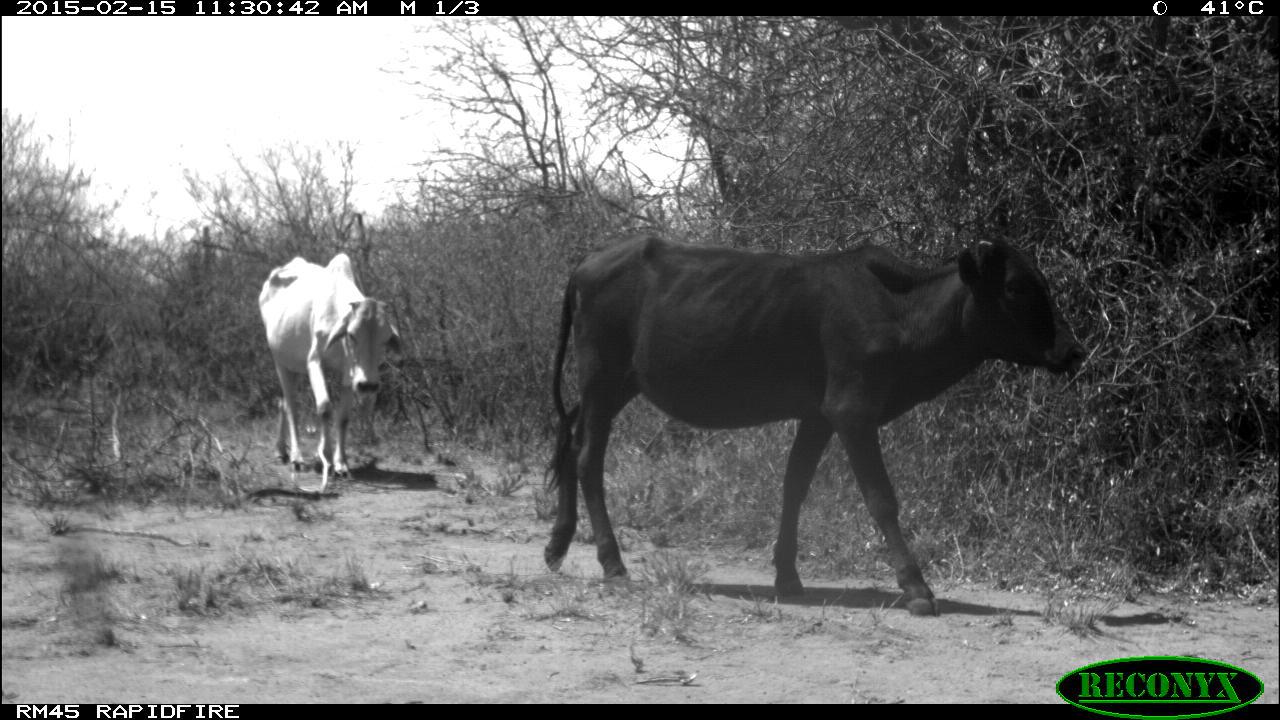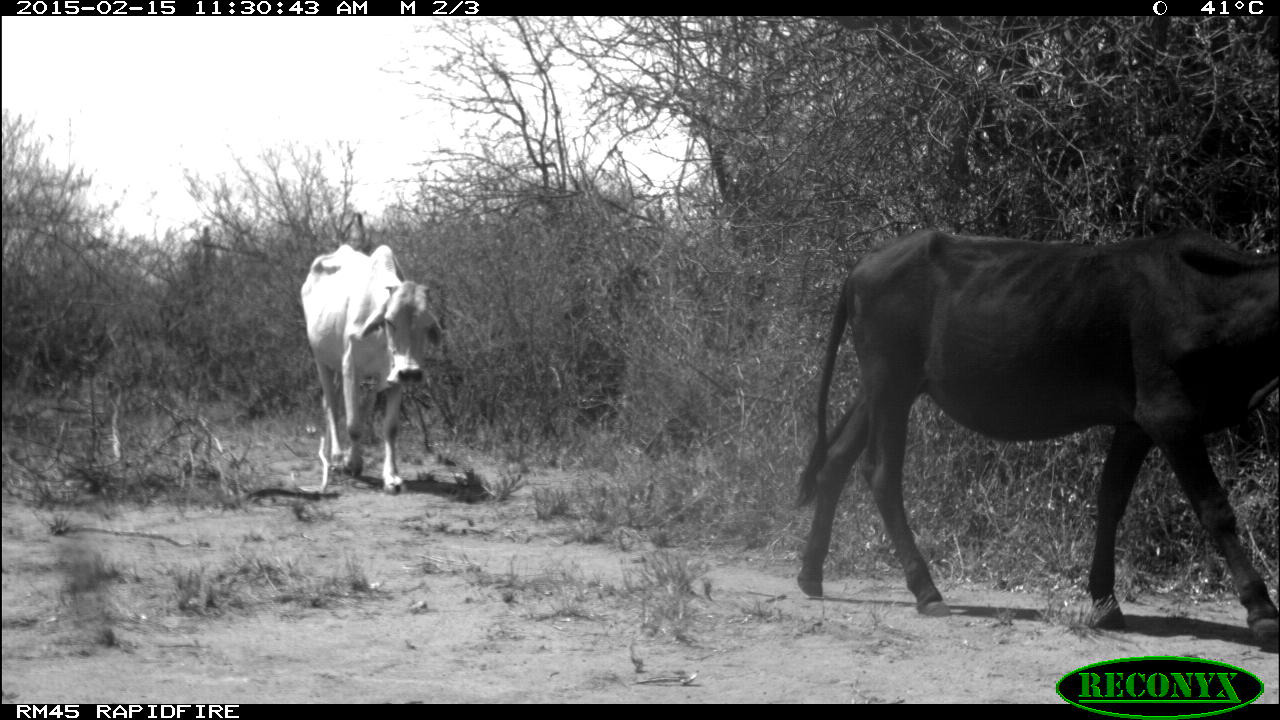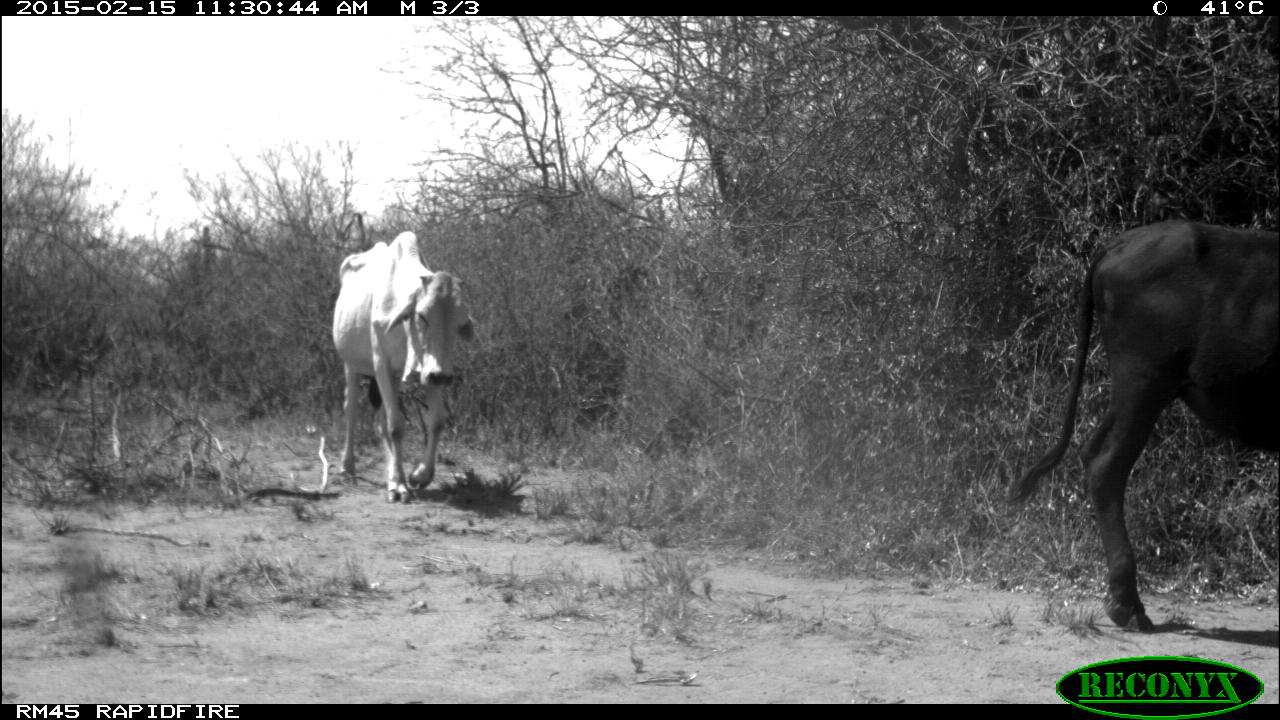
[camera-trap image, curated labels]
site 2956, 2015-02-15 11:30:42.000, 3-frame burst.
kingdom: Animalia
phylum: Chordata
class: Mammalia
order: Artiodactyla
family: Bovidae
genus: Bos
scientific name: Bos taurus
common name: domestic cattle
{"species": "Bos taurus (domestic cattle)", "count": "3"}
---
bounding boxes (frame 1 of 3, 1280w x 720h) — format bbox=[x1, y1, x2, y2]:
bos taurus: bbox=[544, 233, 1087, 616]; bbox=[258, 251, 400, 493]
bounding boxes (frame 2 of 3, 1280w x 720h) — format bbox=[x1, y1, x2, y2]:
bos taurus: bbox=[794, 228, 1280, 655]; bbox=[298, 243, 442, 497]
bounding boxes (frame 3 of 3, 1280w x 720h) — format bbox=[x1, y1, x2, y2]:
bos taurus: bbox=[1006, 218, 1279, 632]; bbox=[333, 230, 477, 506]